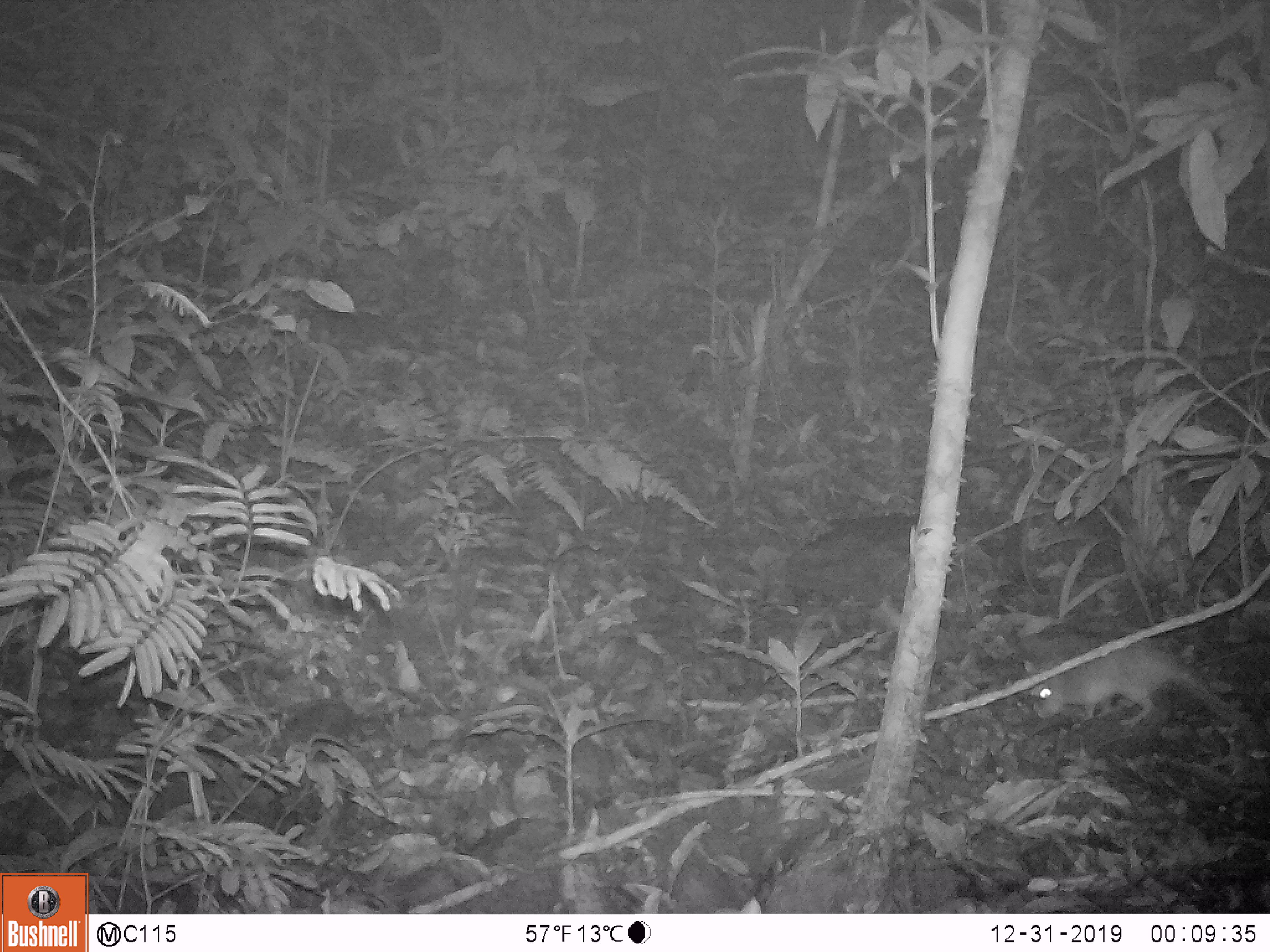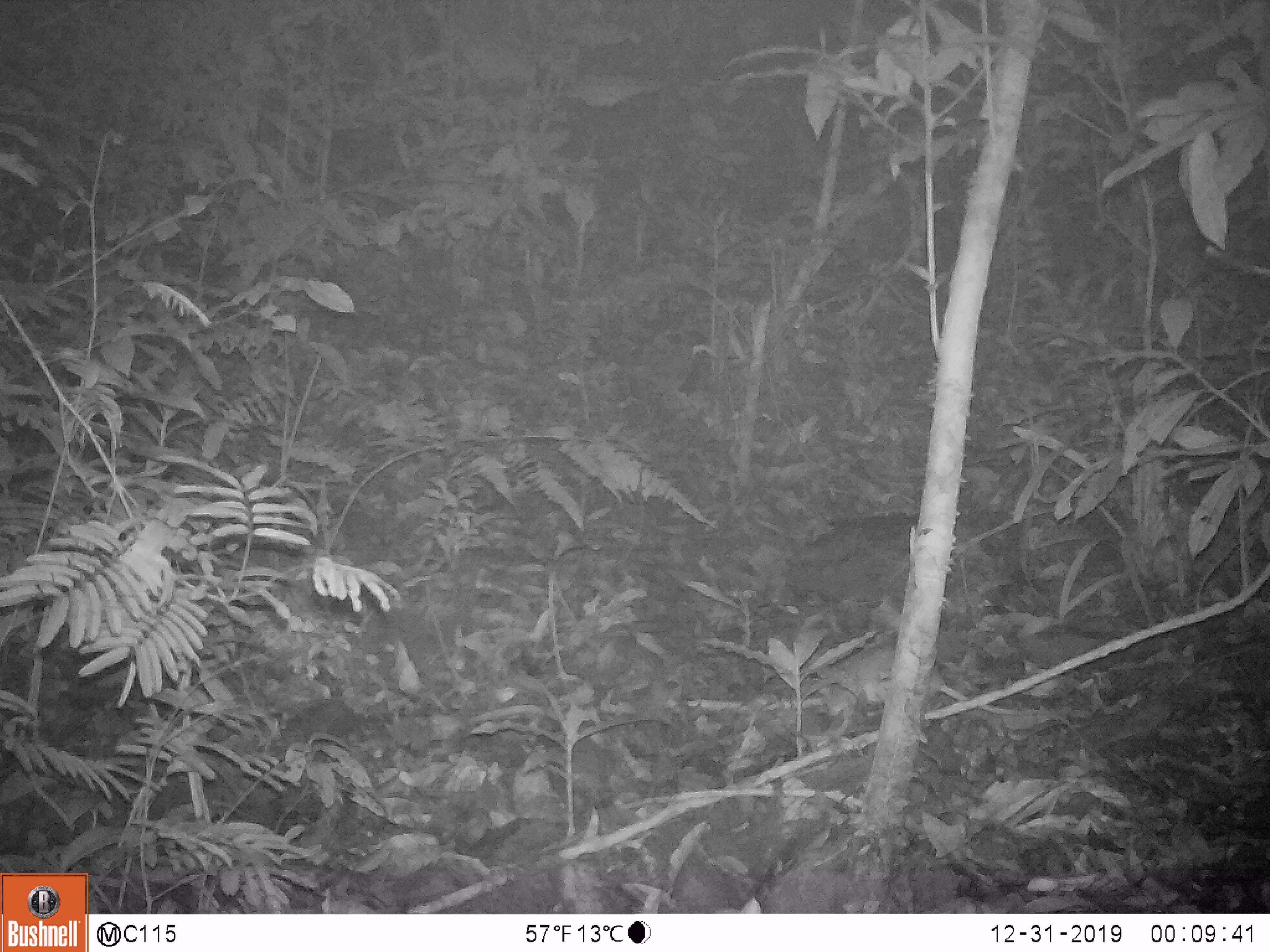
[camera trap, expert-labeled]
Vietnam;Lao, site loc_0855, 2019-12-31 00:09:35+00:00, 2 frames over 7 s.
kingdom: Animalia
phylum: Chordata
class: Mammalia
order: Rodentia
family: Muridae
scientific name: Muridae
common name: old-world mice and rats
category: unidentified murid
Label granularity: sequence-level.